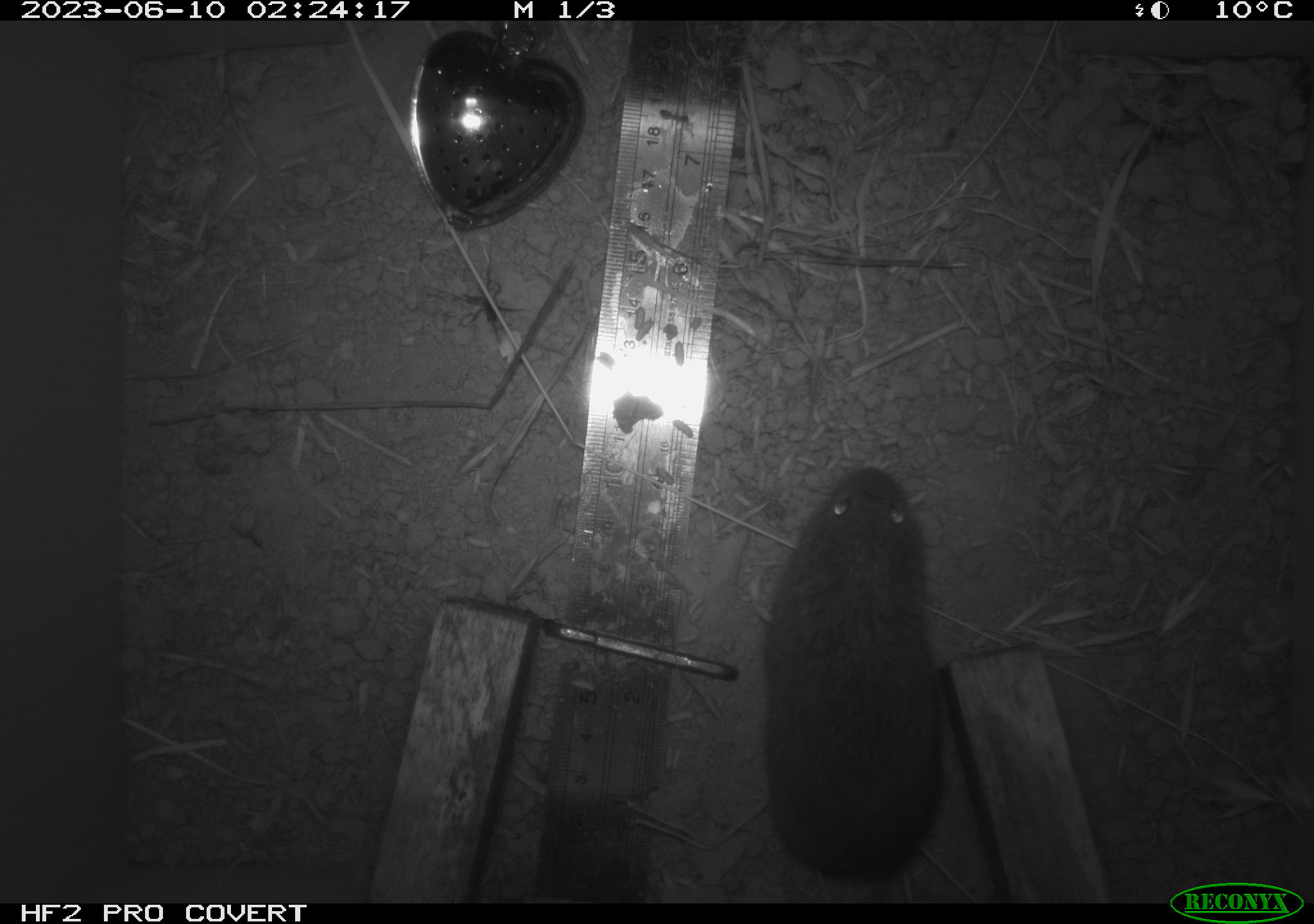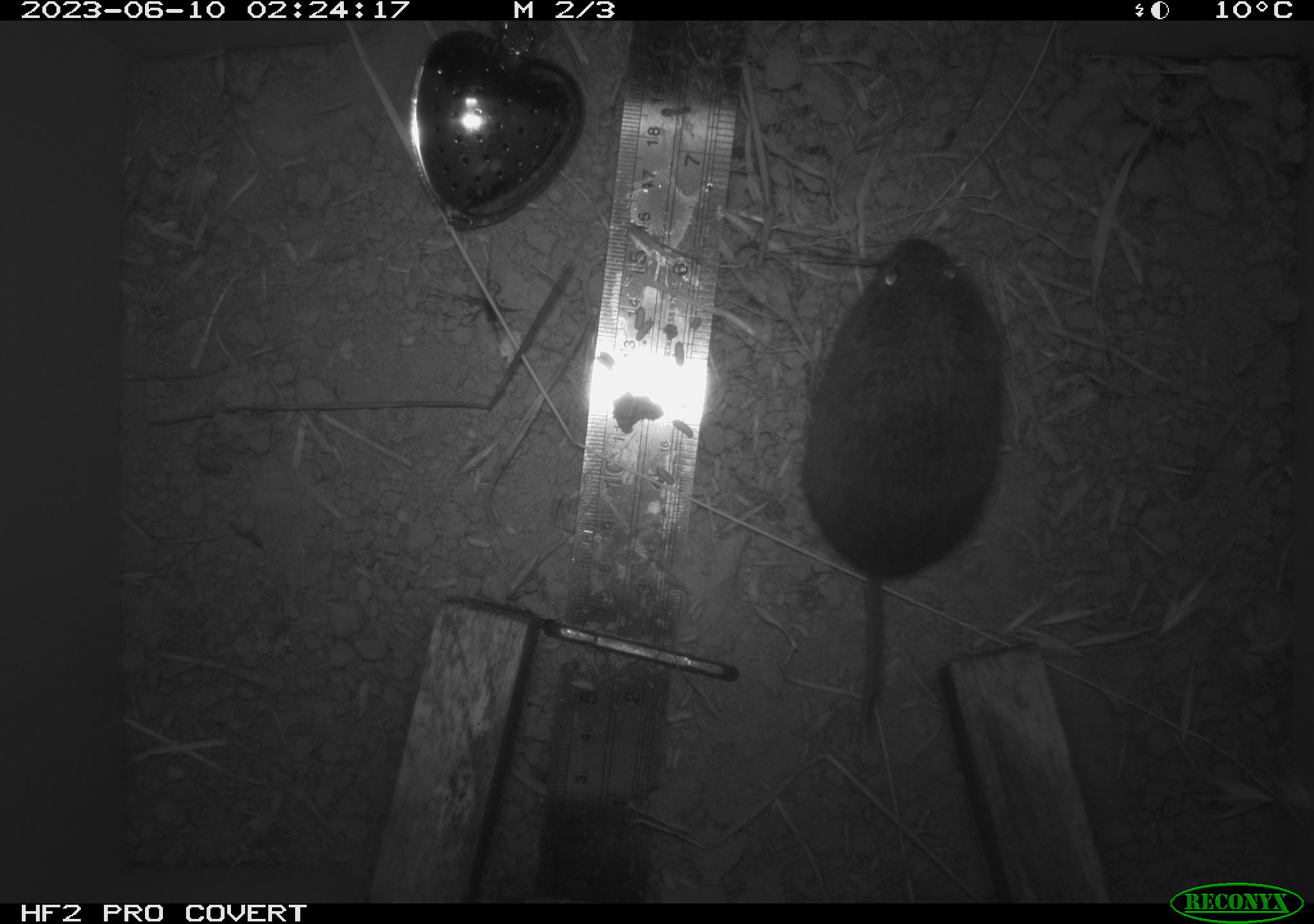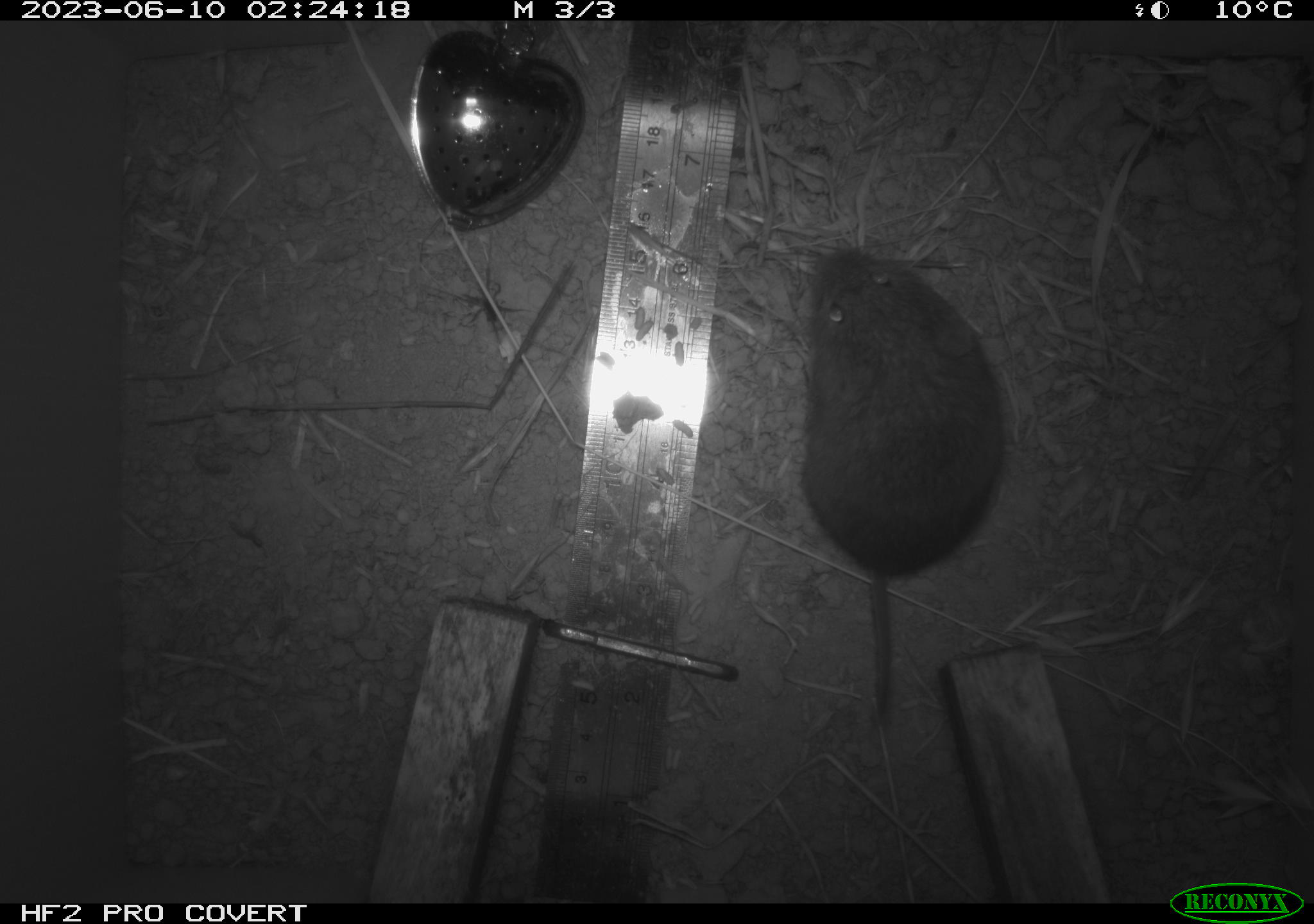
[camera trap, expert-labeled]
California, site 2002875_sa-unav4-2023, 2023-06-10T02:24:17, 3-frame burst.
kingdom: Animalia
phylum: Chordata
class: Mammalia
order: Rodentia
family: Cricetidae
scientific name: Arvicolinae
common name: voles, lemmings, and muskrats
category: arvicolinae subfamily